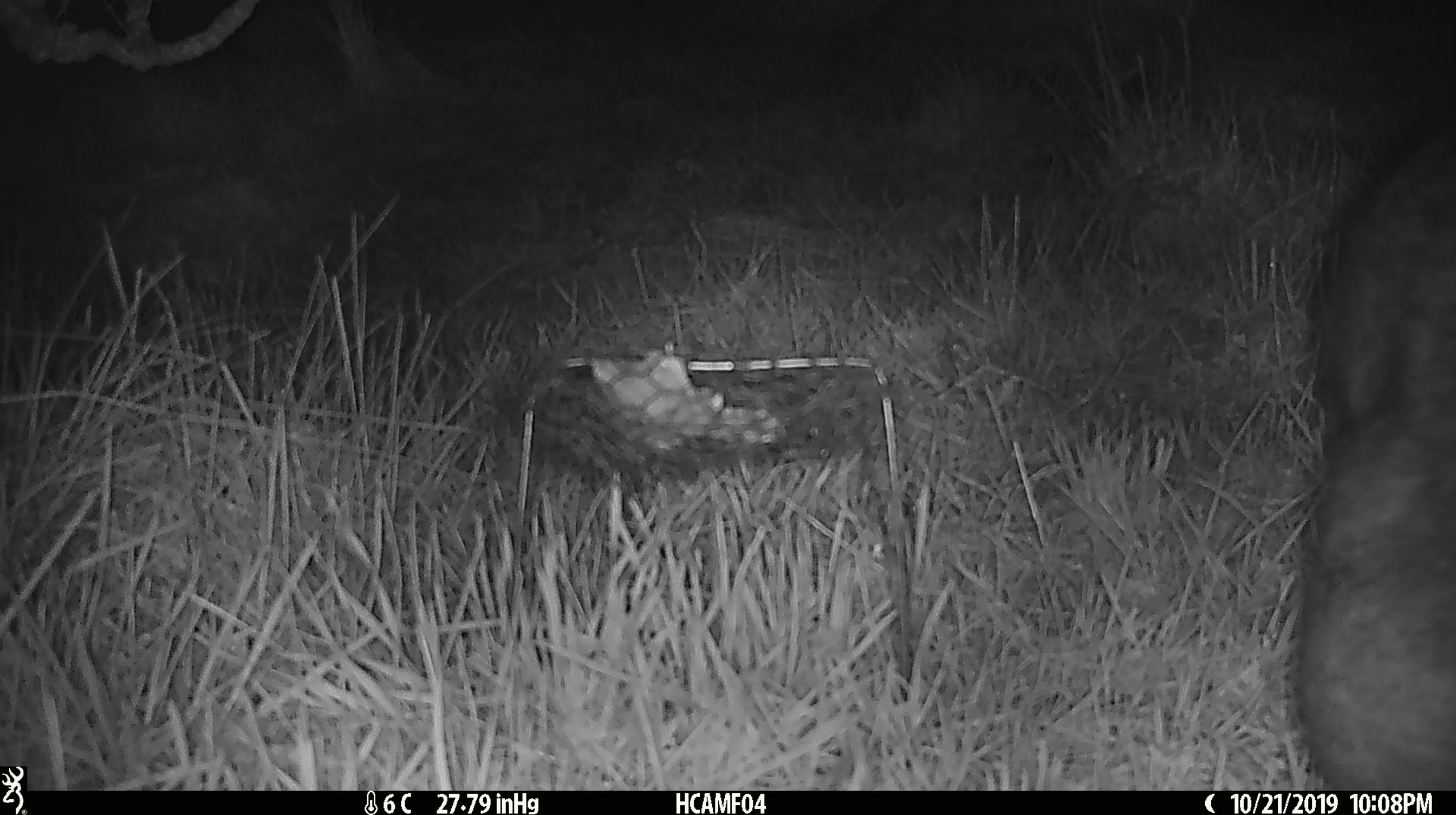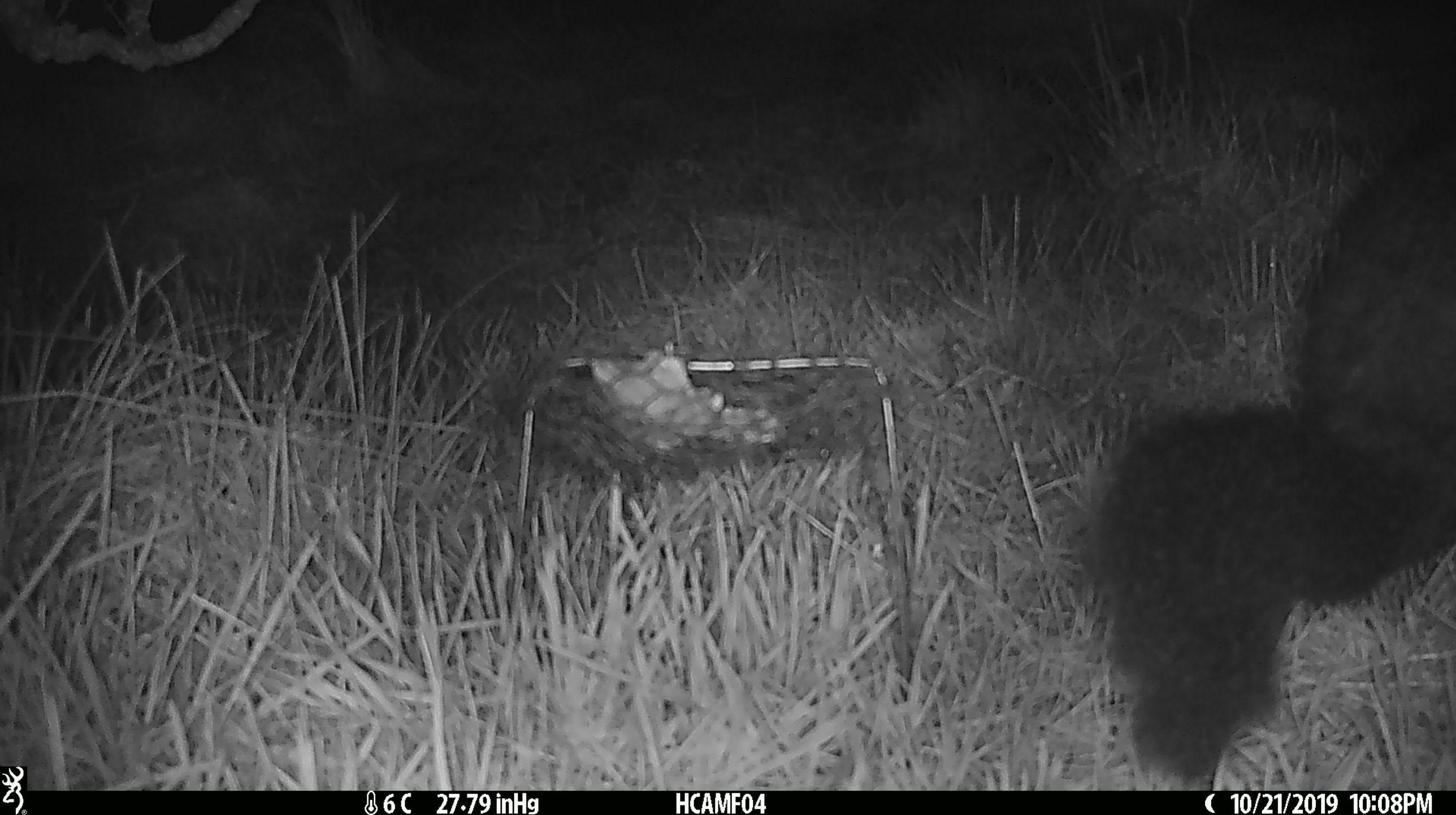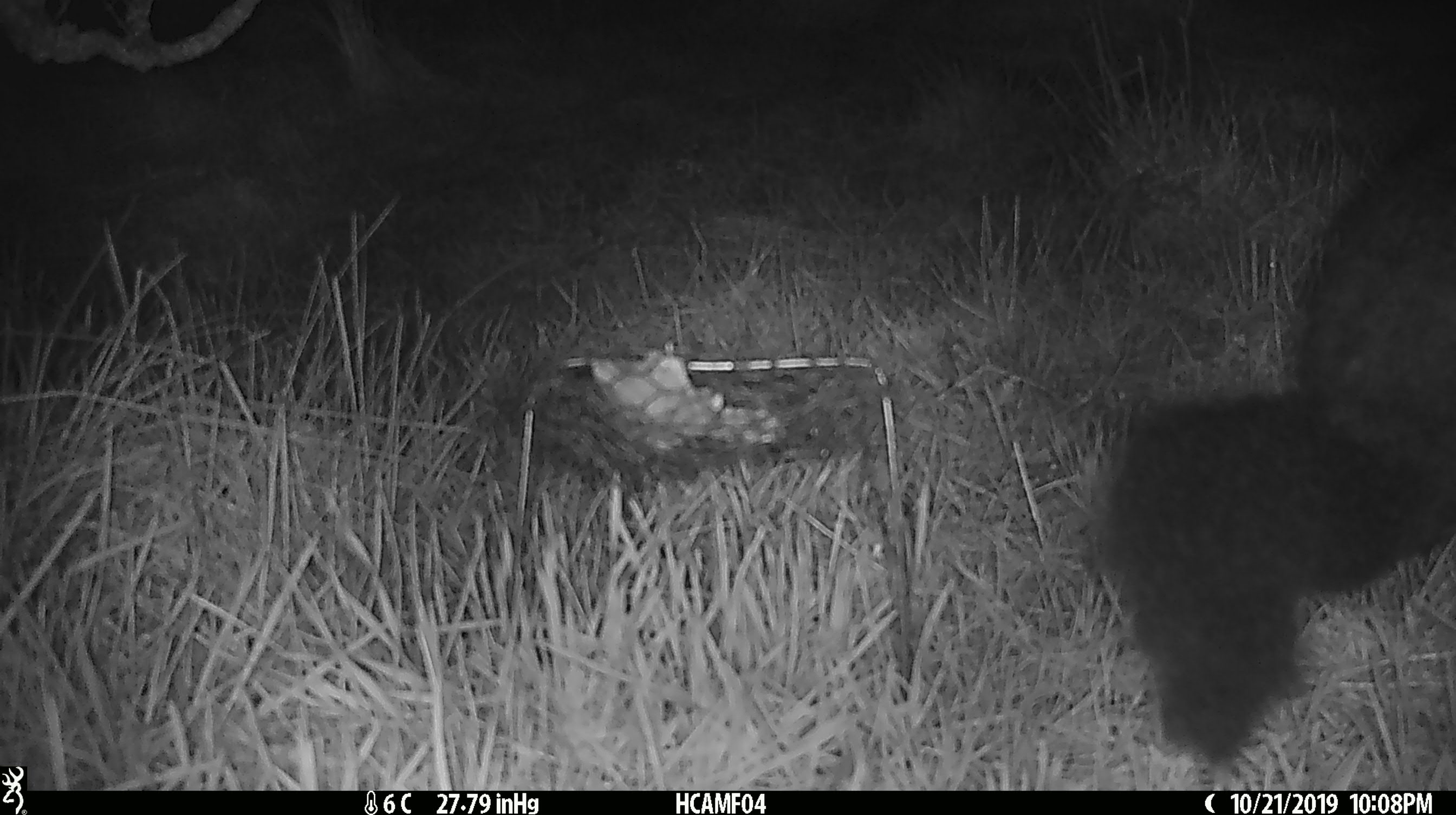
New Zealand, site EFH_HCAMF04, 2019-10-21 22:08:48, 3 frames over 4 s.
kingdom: Animalia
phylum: Chordata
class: Mammalia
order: Diprotodontia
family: Phalangeridae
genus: Trichosurus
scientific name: Trichosurus vulpecula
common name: common brushtail possum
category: possum